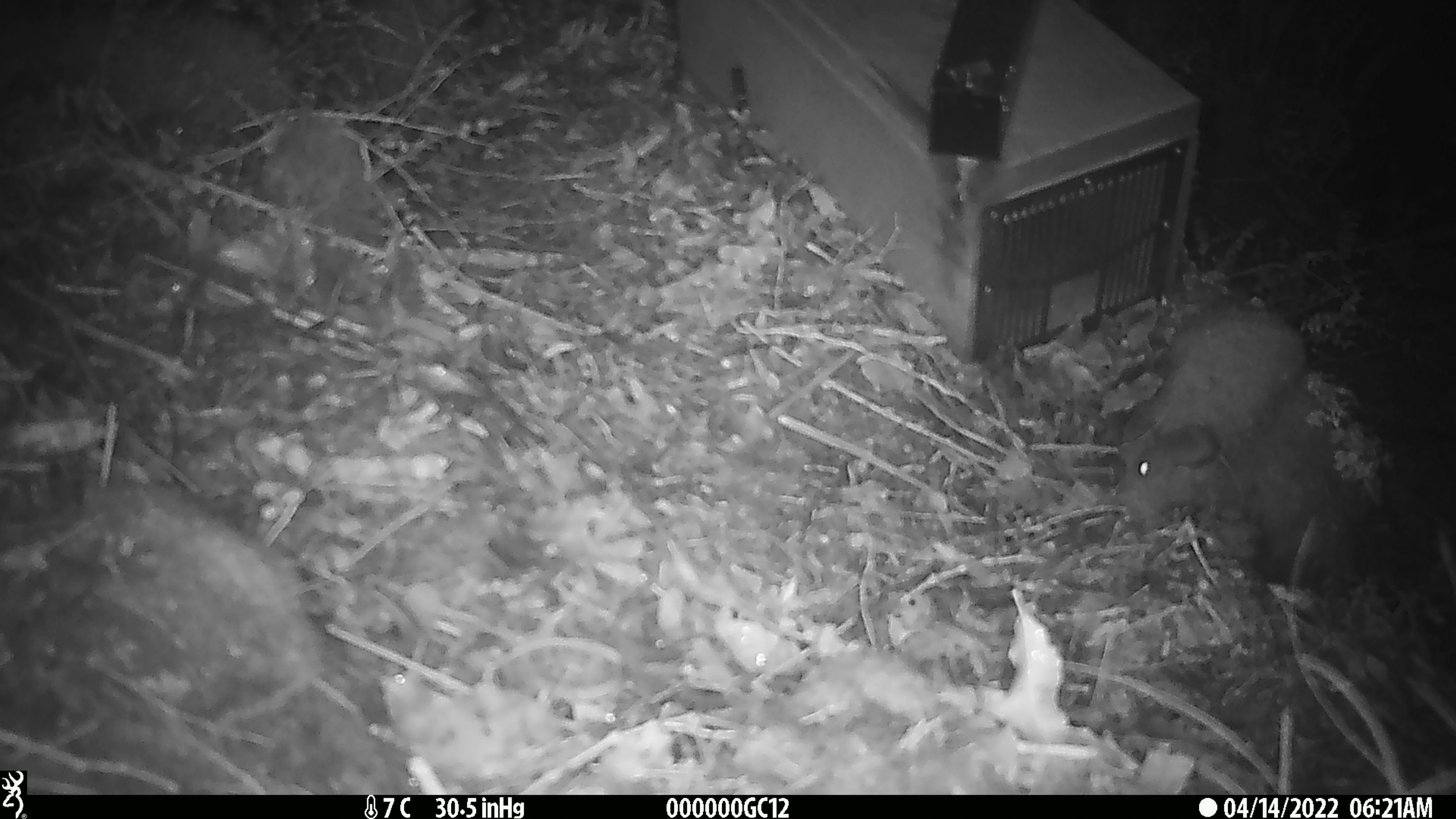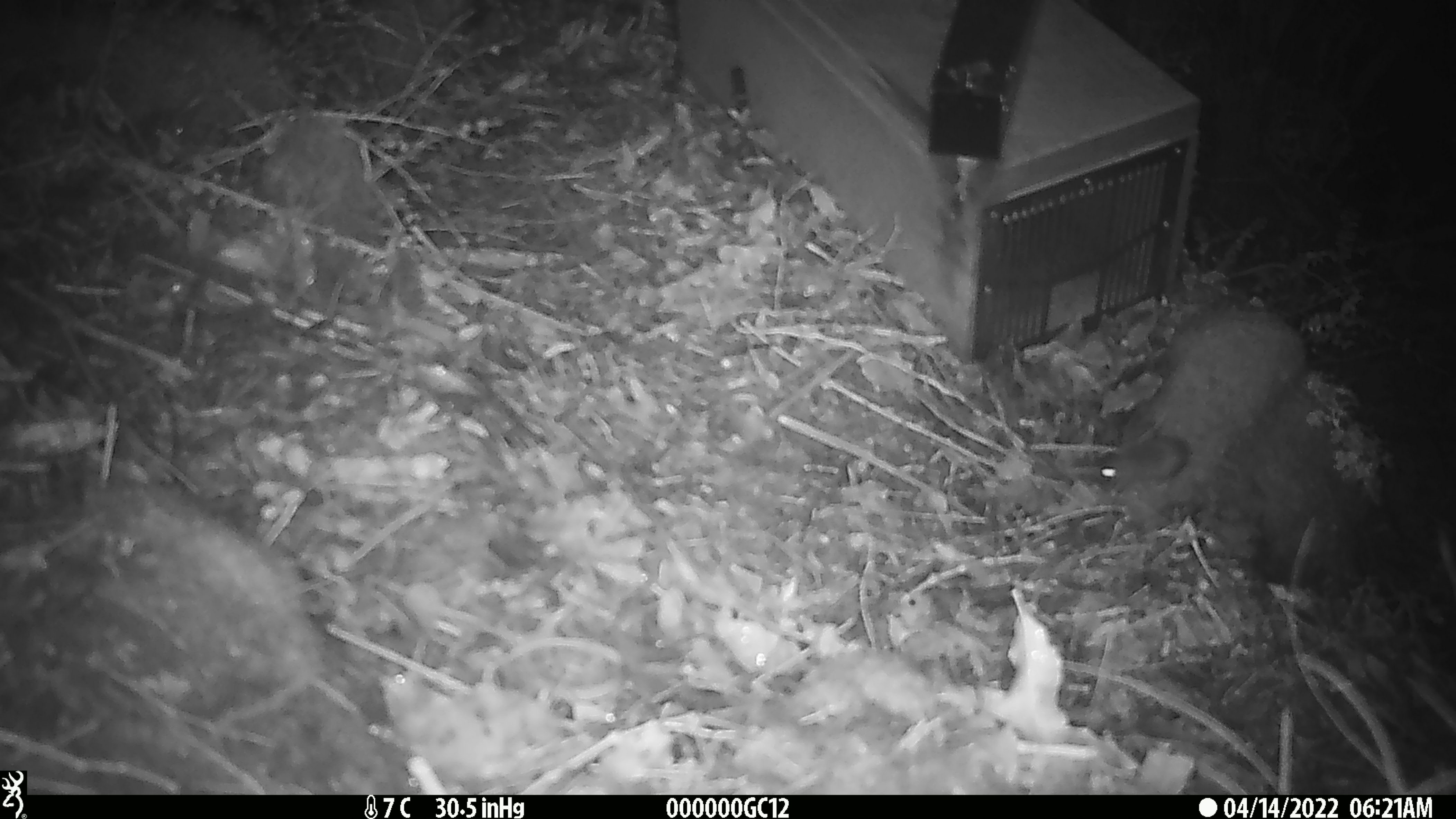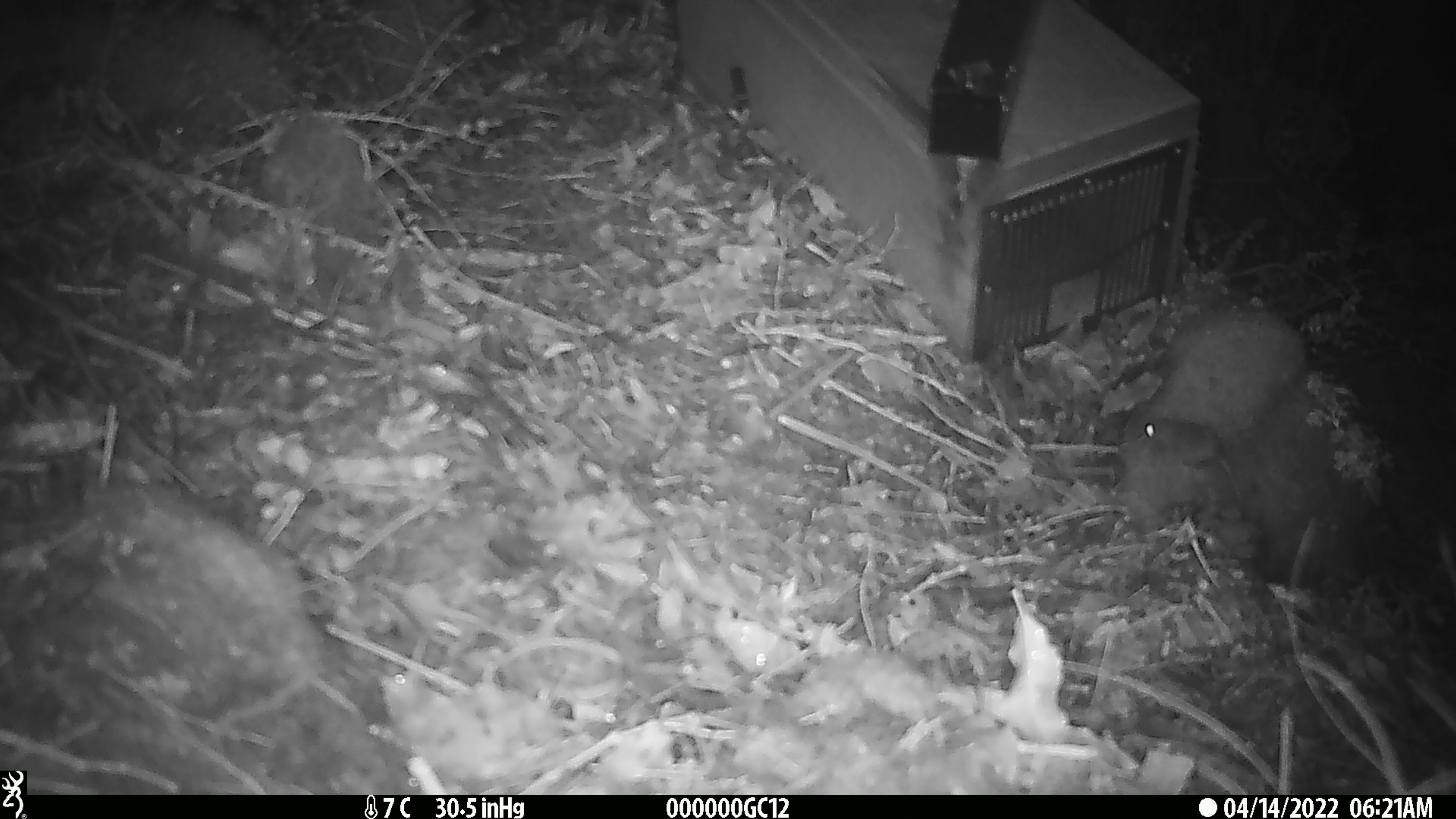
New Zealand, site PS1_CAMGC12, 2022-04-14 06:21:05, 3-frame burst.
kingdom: Animalia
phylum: Chordata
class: Mammalia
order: Rodentia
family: Muridae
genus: Mus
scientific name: Mus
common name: mouse